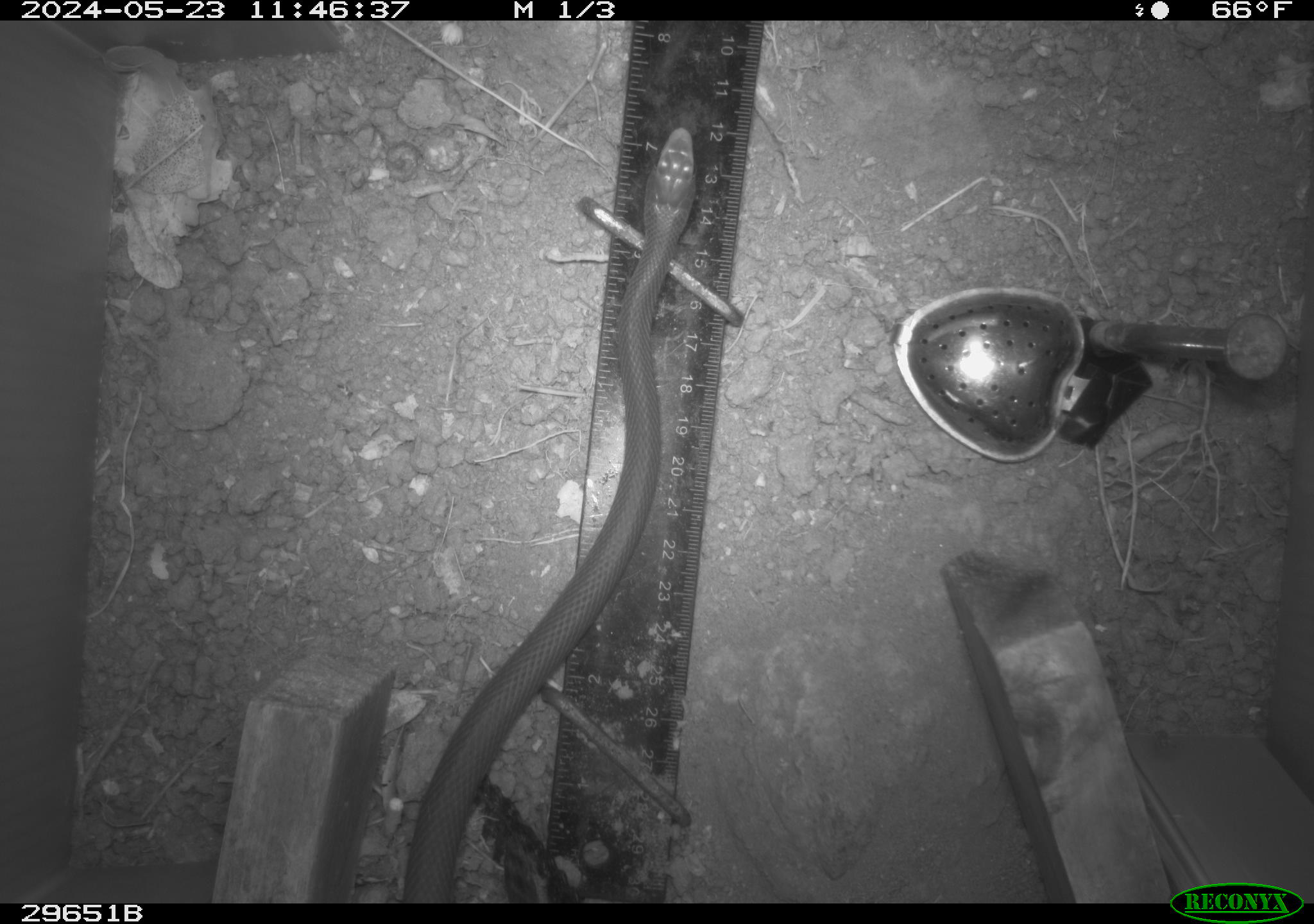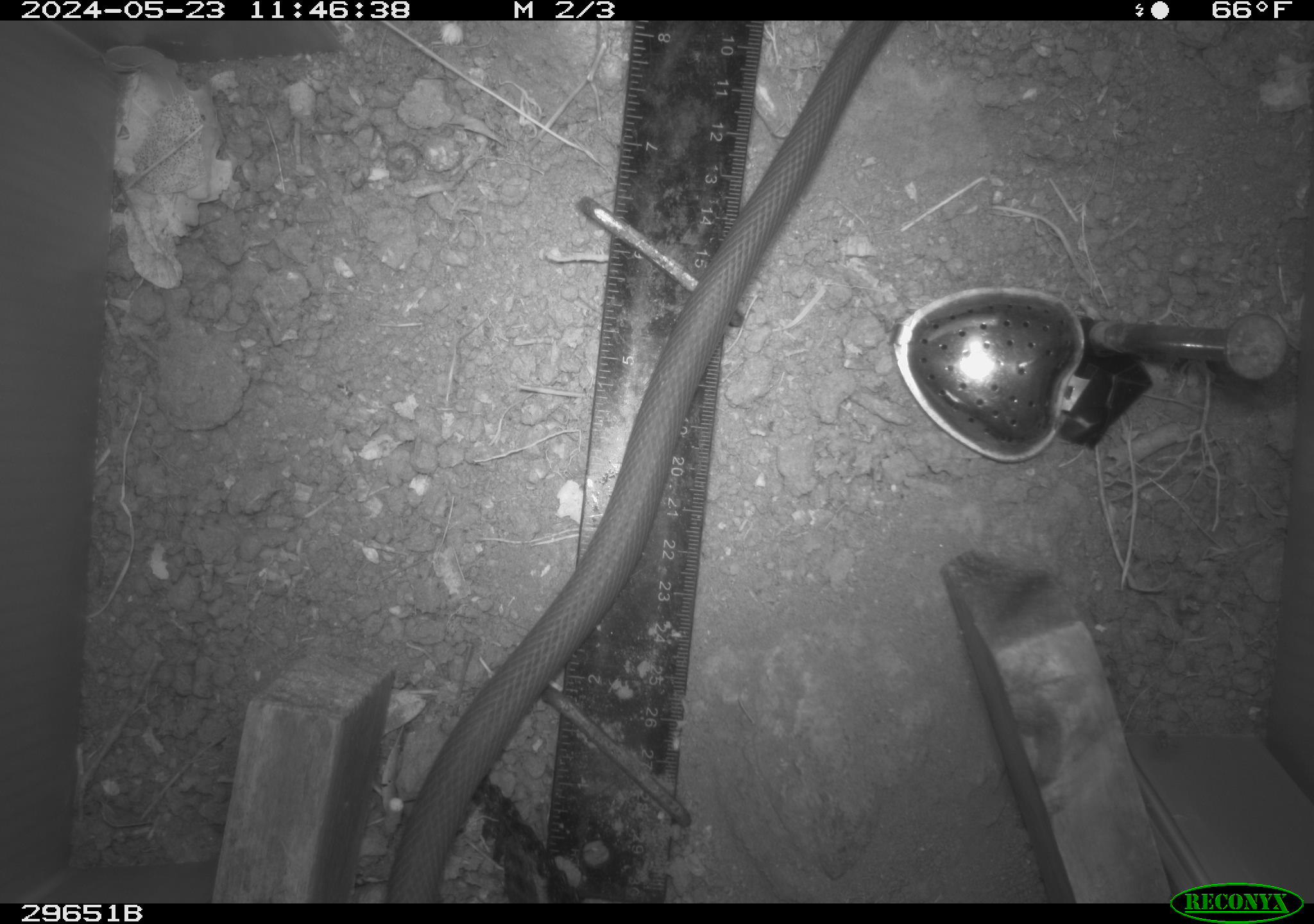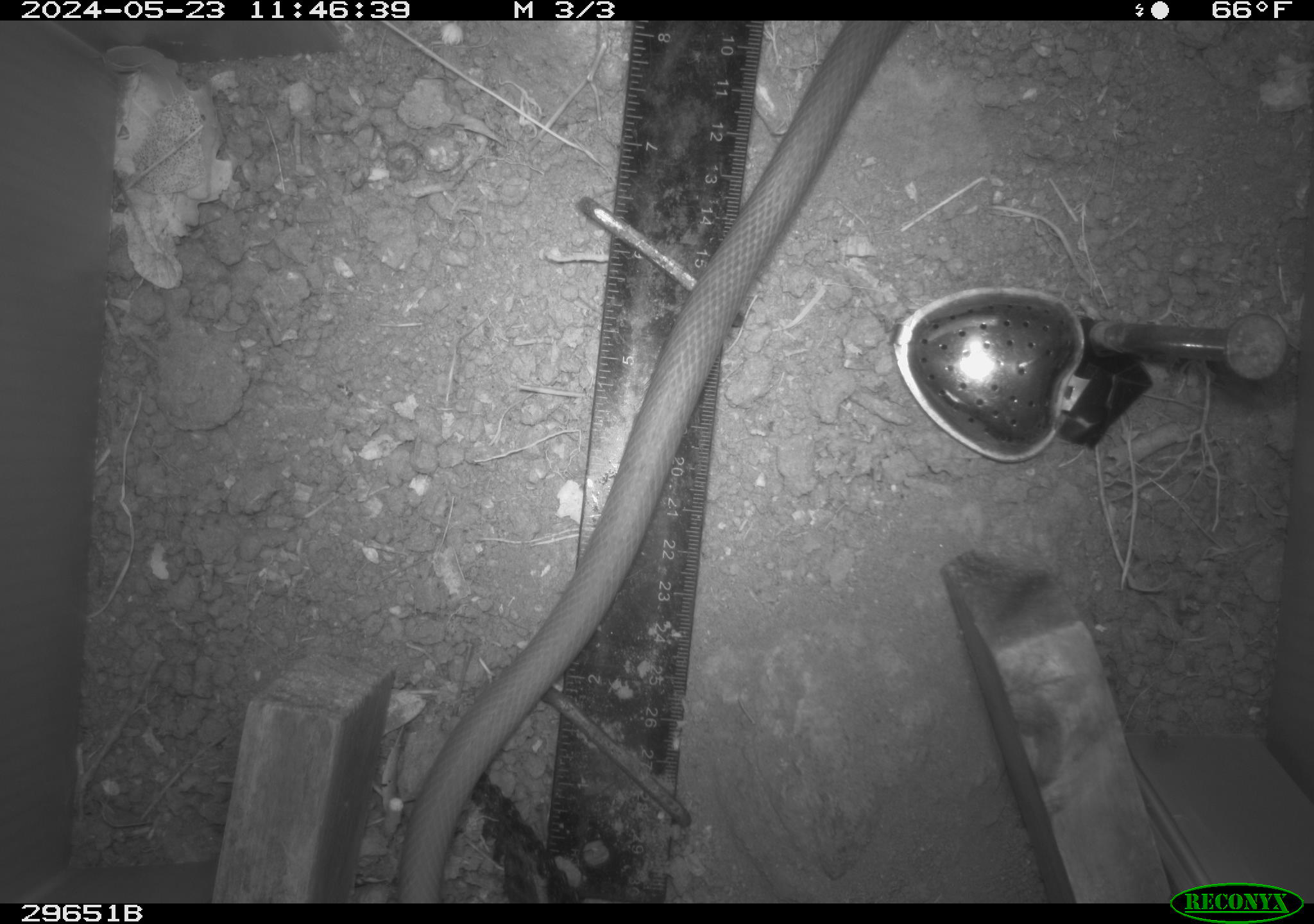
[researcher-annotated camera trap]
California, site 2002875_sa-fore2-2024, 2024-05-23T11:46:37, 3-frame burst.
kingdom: Animalia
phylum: Chordata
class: Reptilia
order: Squamata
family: Colubridae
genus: Coluber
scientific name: Coluber constrictor mormon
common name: western yellow-bellied racer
Western yellow-bellied racer (Coluber constrictor mormon).